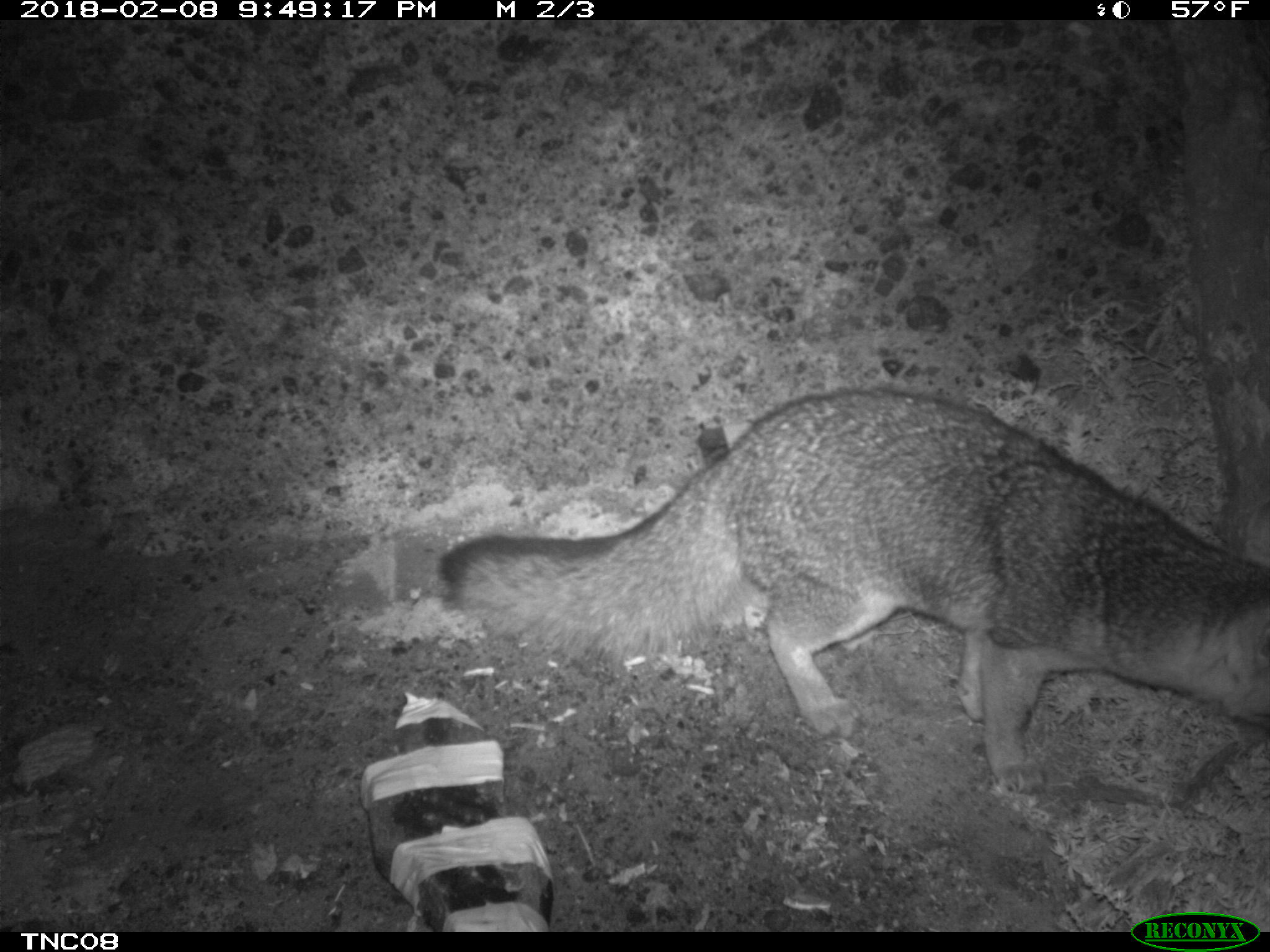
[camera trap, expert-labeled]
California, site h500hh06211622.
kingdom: Animalia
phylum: Chordata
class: Mammalia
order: Carnivora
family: Canidae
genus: Urocyon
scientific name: Urocyon littoralis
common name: island fox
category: fox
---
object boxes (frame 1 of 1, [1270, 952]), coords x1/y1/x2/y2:
fox: 439/389/1269/789